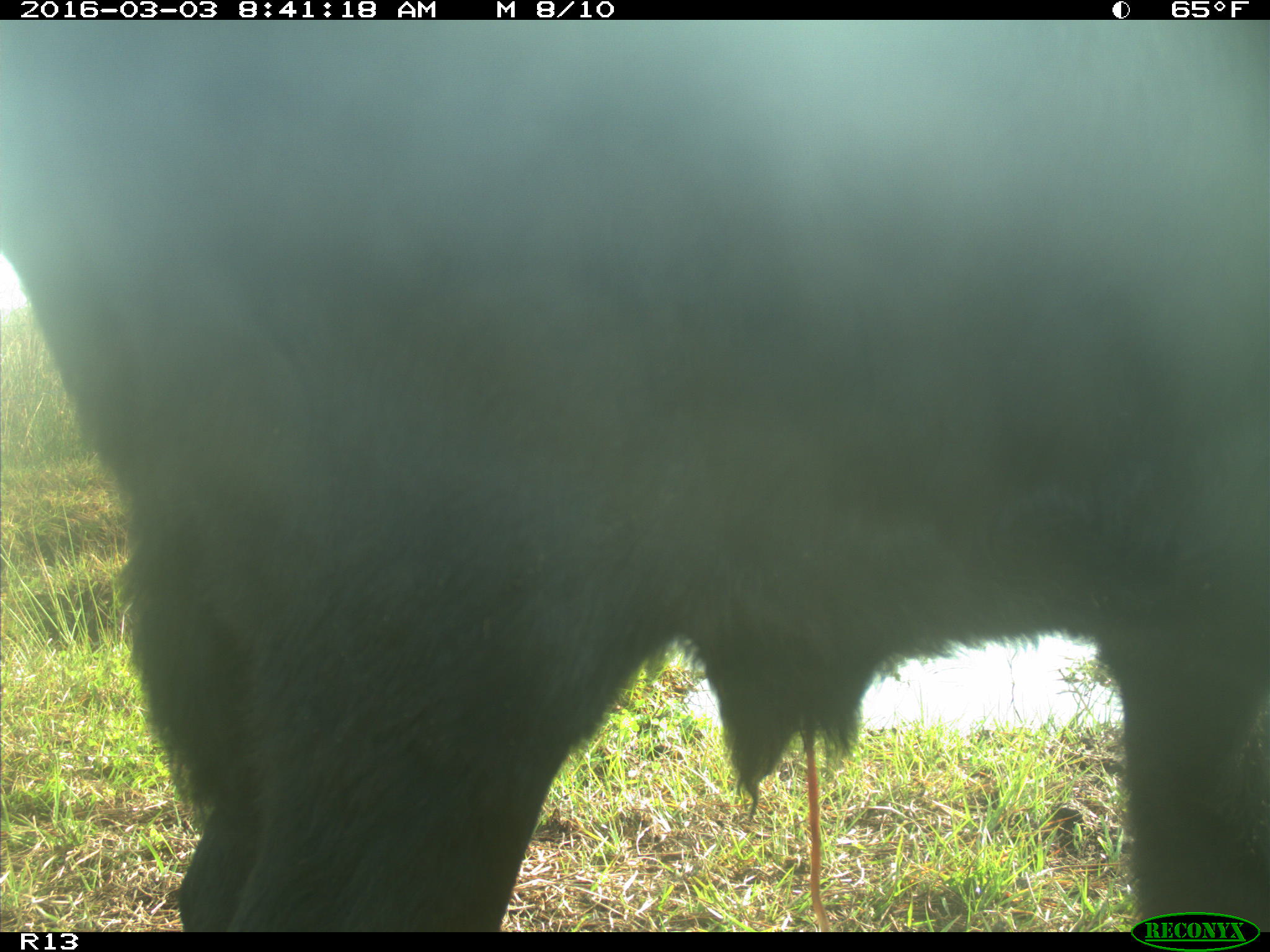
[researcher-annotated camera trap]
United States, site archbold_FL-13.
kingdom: Animalia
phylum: Chordata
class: Mammalia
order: Artiodactyla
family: Bovidae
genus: Bos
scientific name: Bos taurus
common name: domestic cow